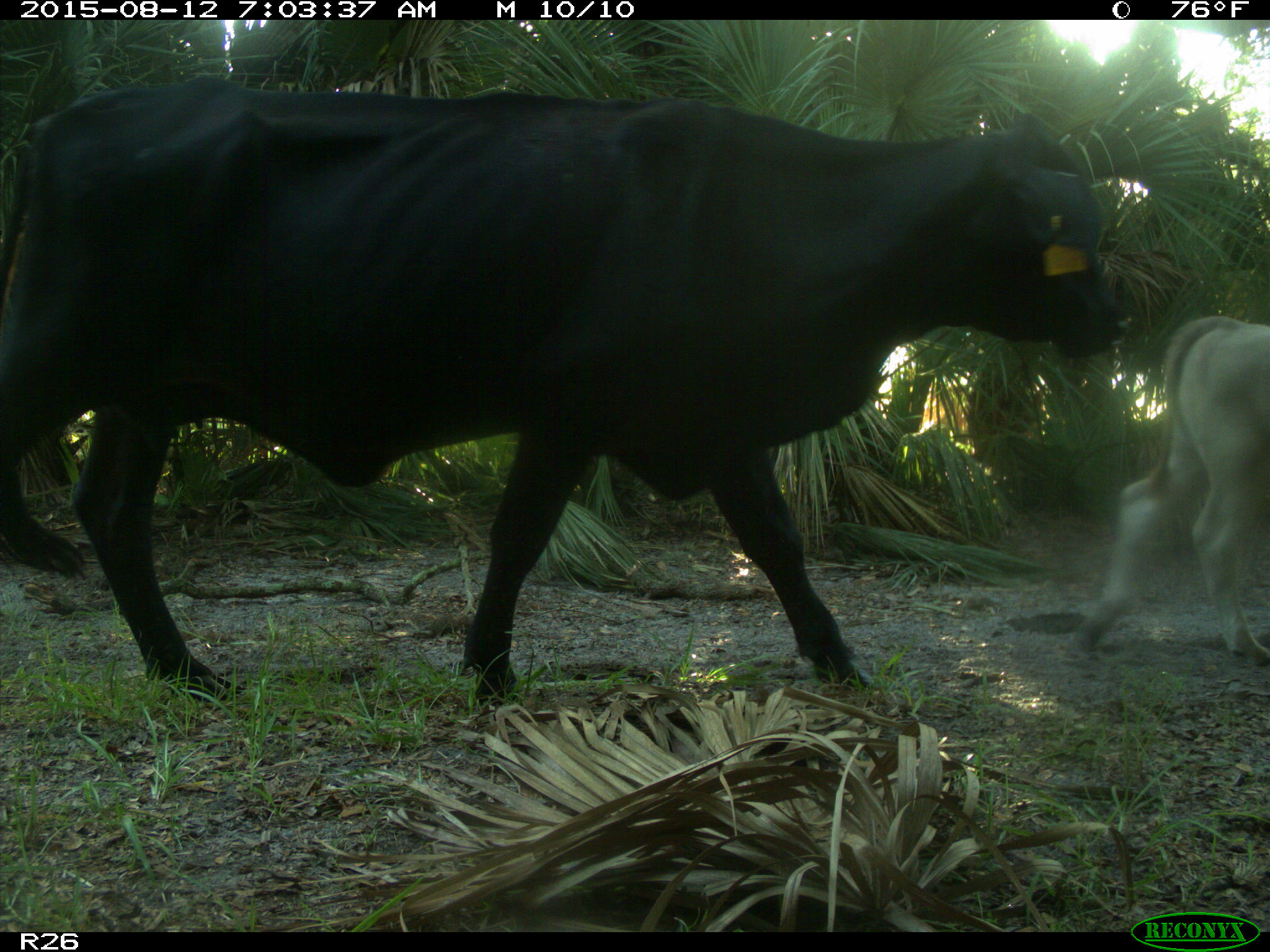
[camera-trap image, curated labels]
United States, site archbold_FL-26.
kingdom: Animalia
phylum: Chordata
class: Mammalia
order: Artiodactyla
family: Bovidae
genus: Bos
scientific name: Bos taurus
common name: domestic cow